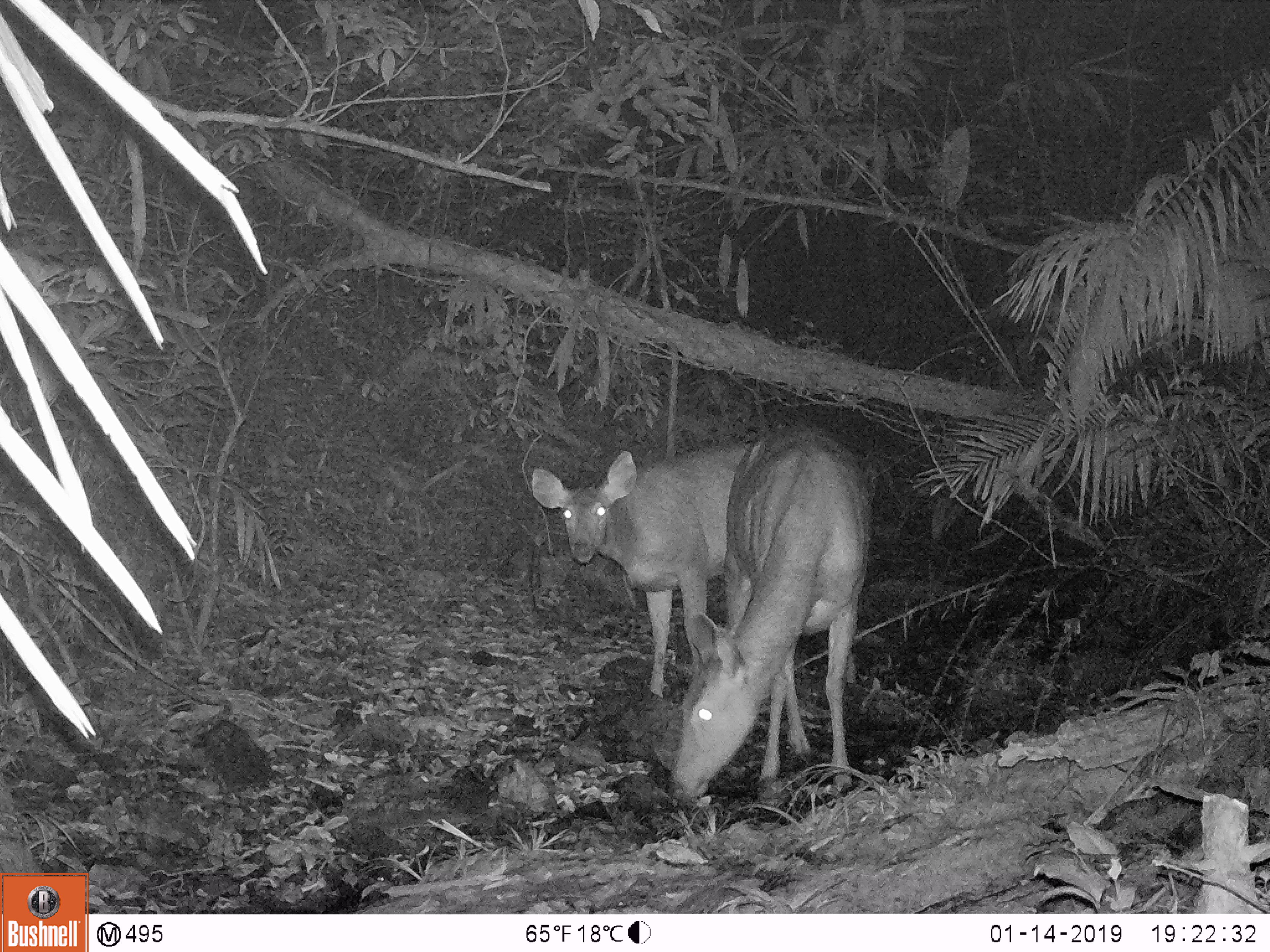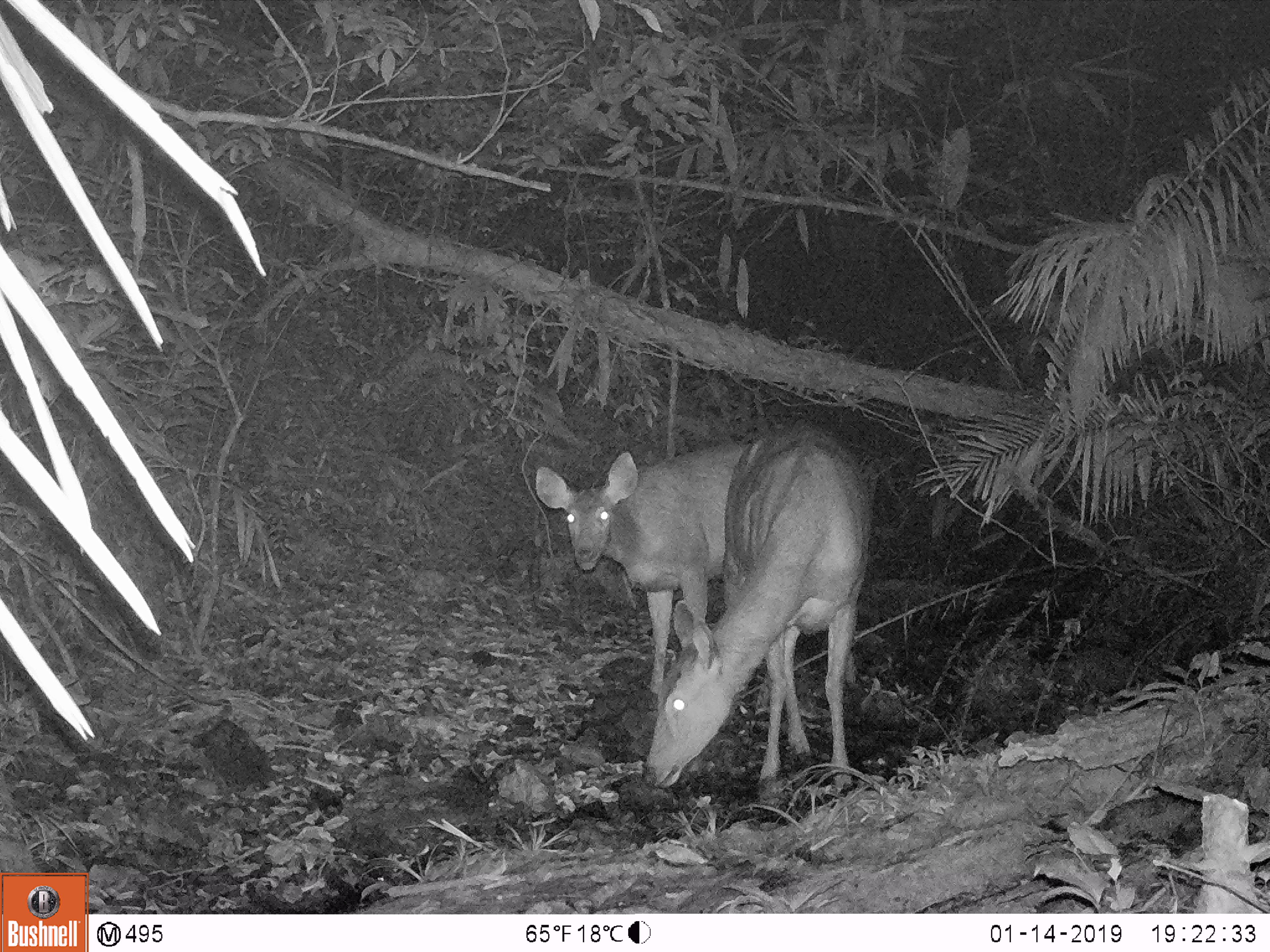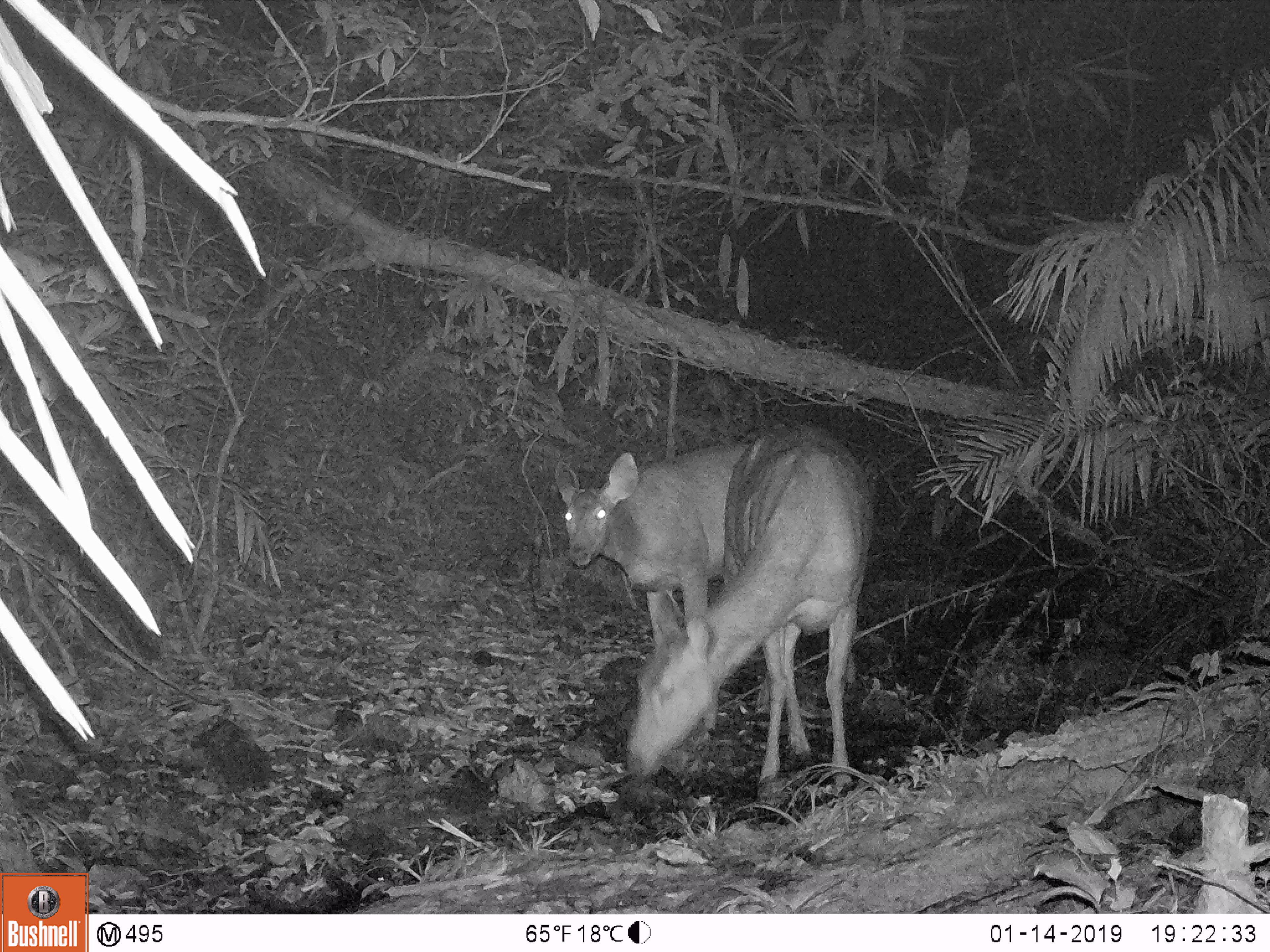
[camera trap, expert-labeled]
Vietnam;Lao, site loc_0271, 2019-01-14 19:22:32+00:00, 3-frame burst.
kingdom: Animalia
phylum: Chordata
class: Mammalia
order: Artiodactyla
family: Cervidae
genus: Rusa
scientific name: Rusa unicolor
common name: sambar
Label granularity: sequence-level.